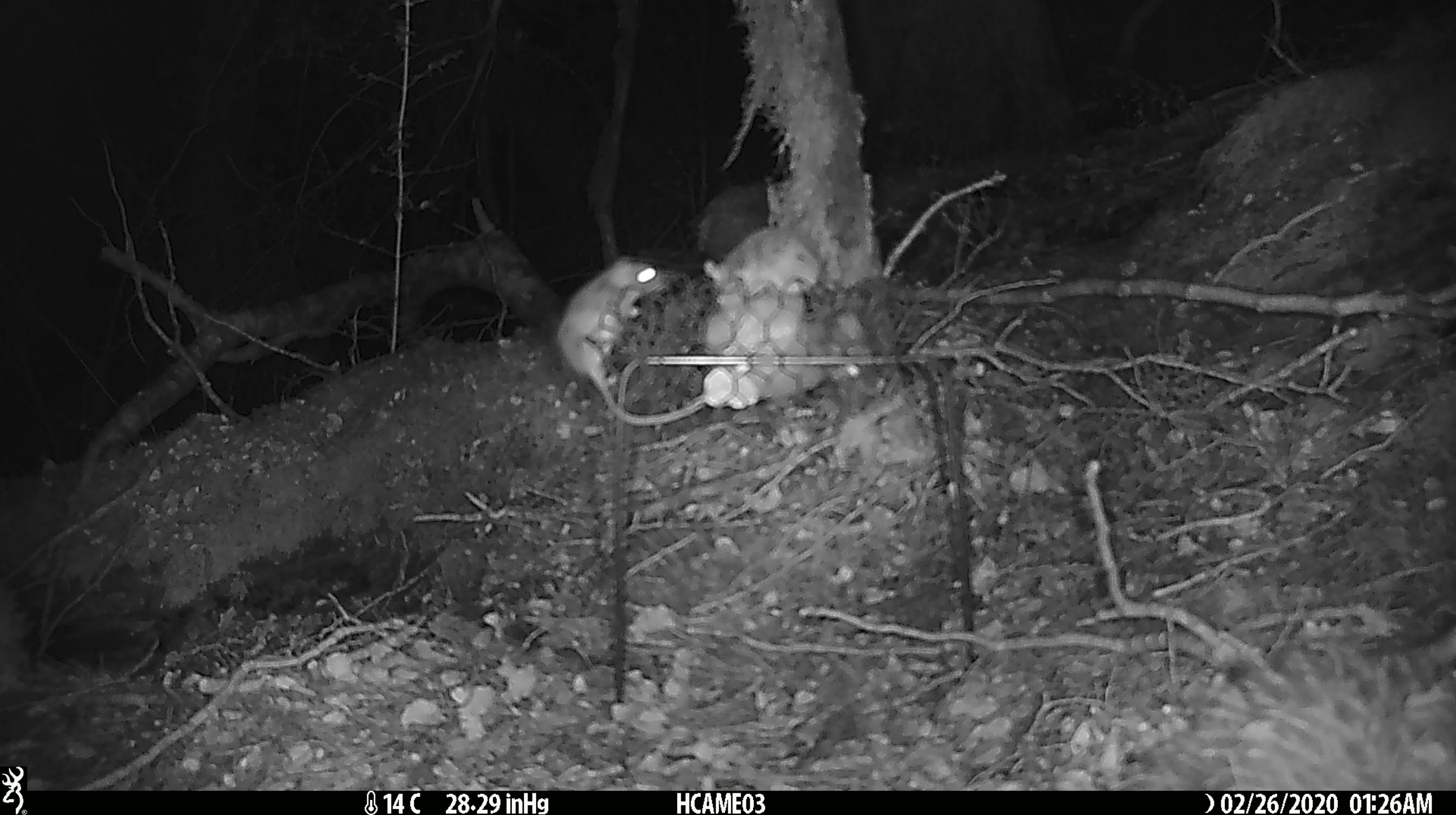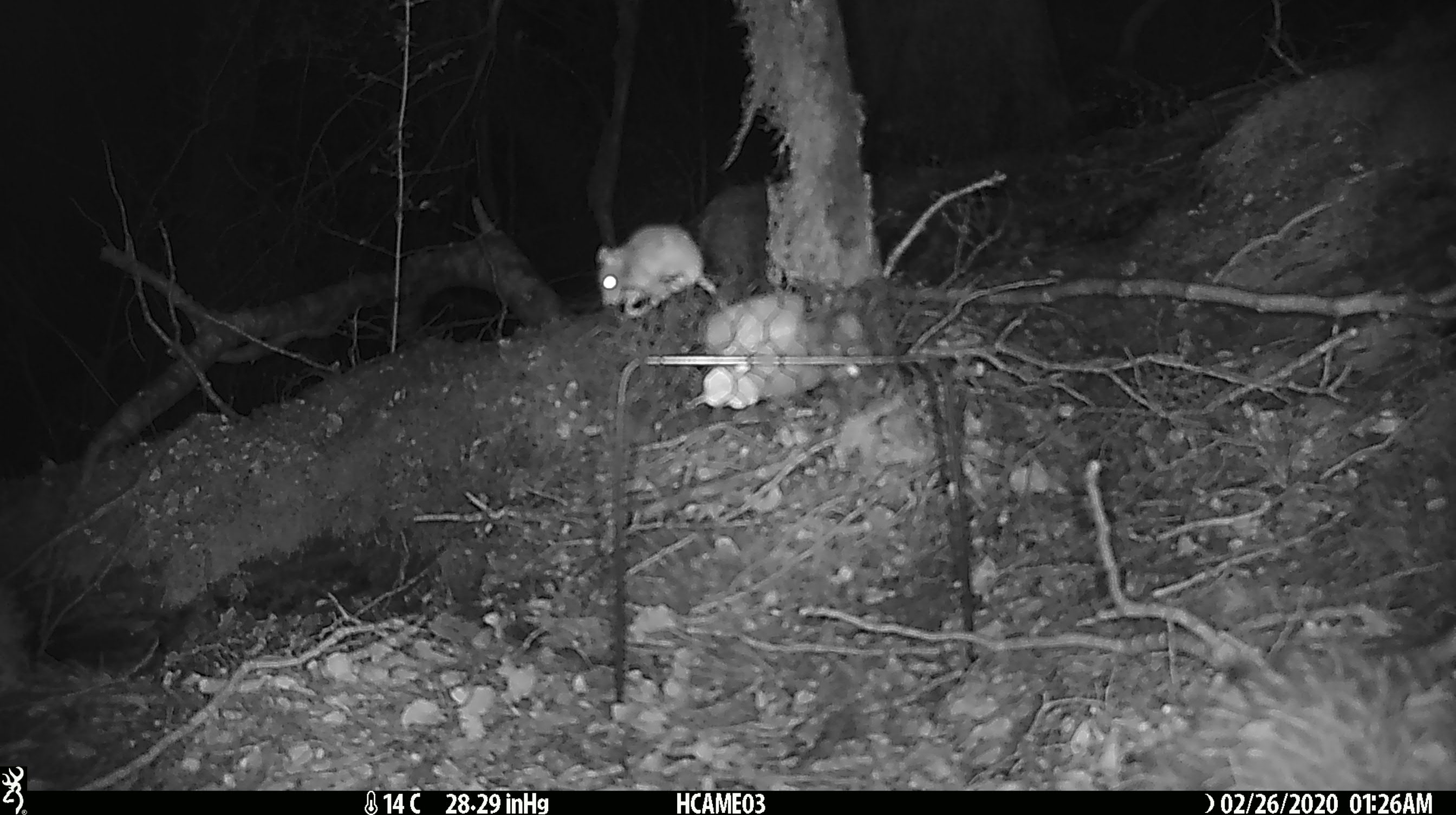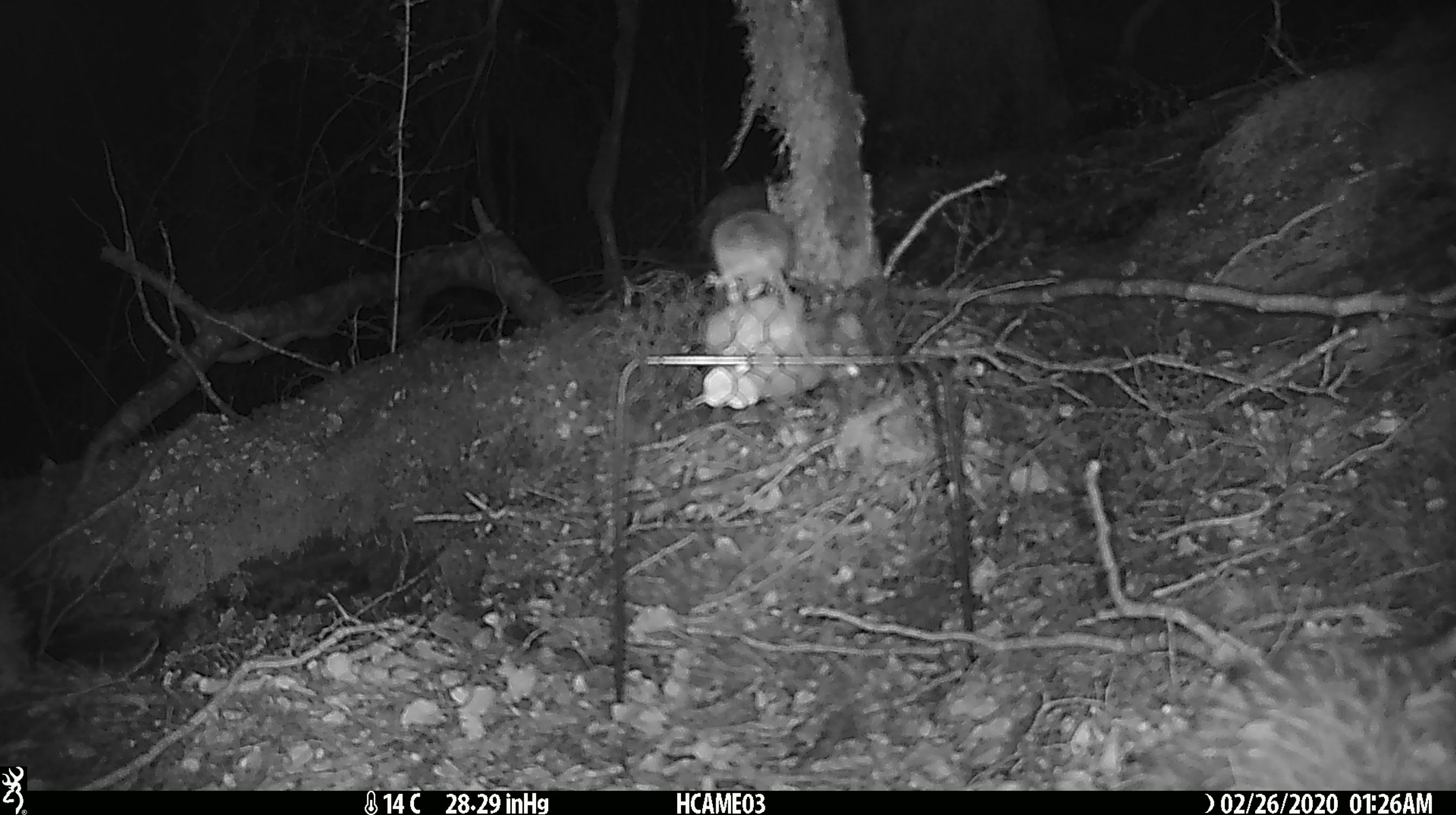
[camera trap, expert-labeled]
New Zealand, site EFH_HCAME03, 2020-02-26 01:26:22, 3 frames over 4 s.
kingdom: Animalia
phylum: Chordata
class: Mammalia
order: Rodentia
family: Muridae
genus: Mus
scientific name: Mus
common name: mouse